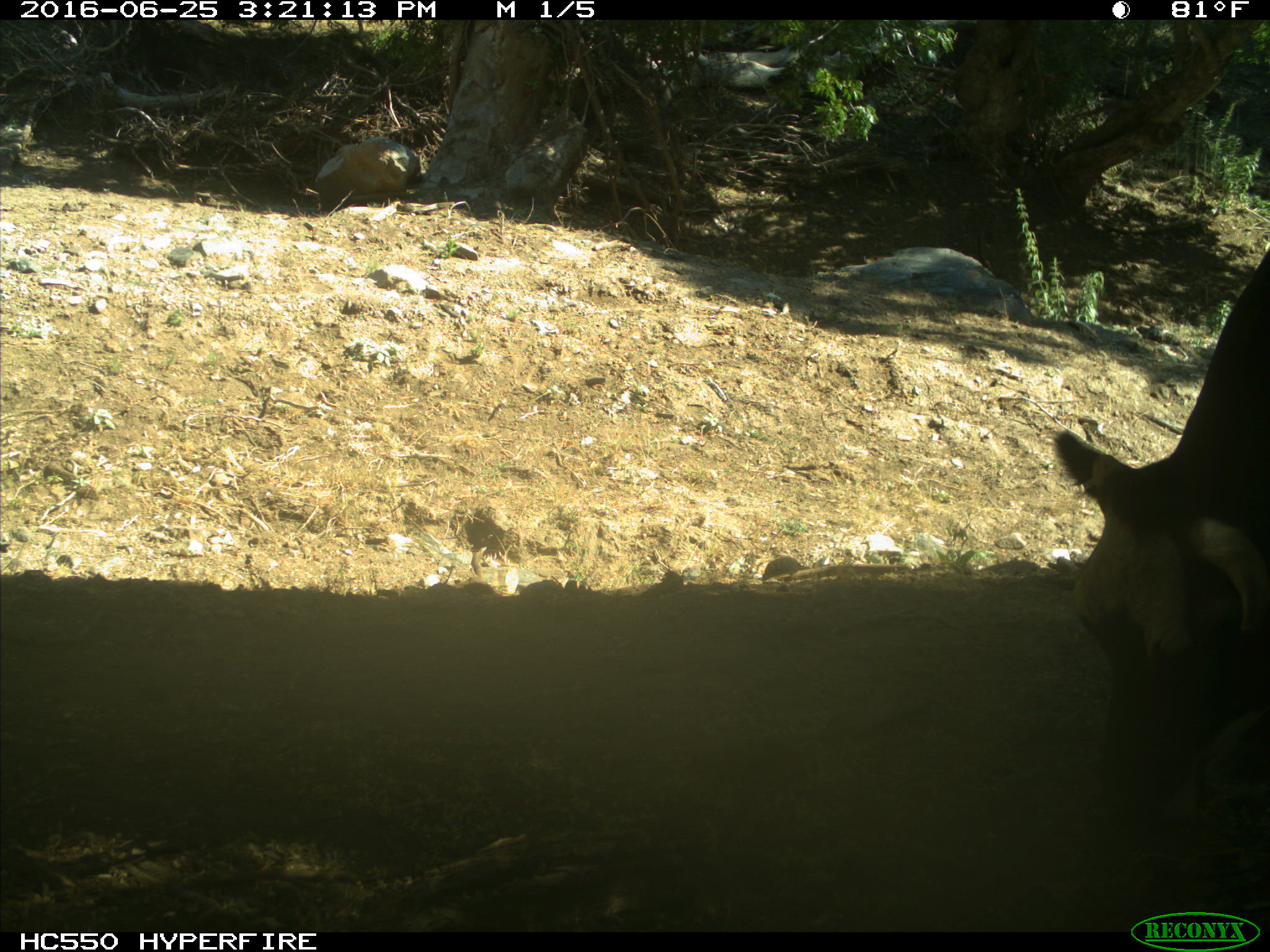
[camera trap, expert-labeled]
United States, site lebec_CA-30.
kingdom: Animalia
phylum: Chordata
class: Mammalia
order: Artiodactyla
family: Bovidae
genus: Bos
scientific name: Bos taurus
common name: domestic cow